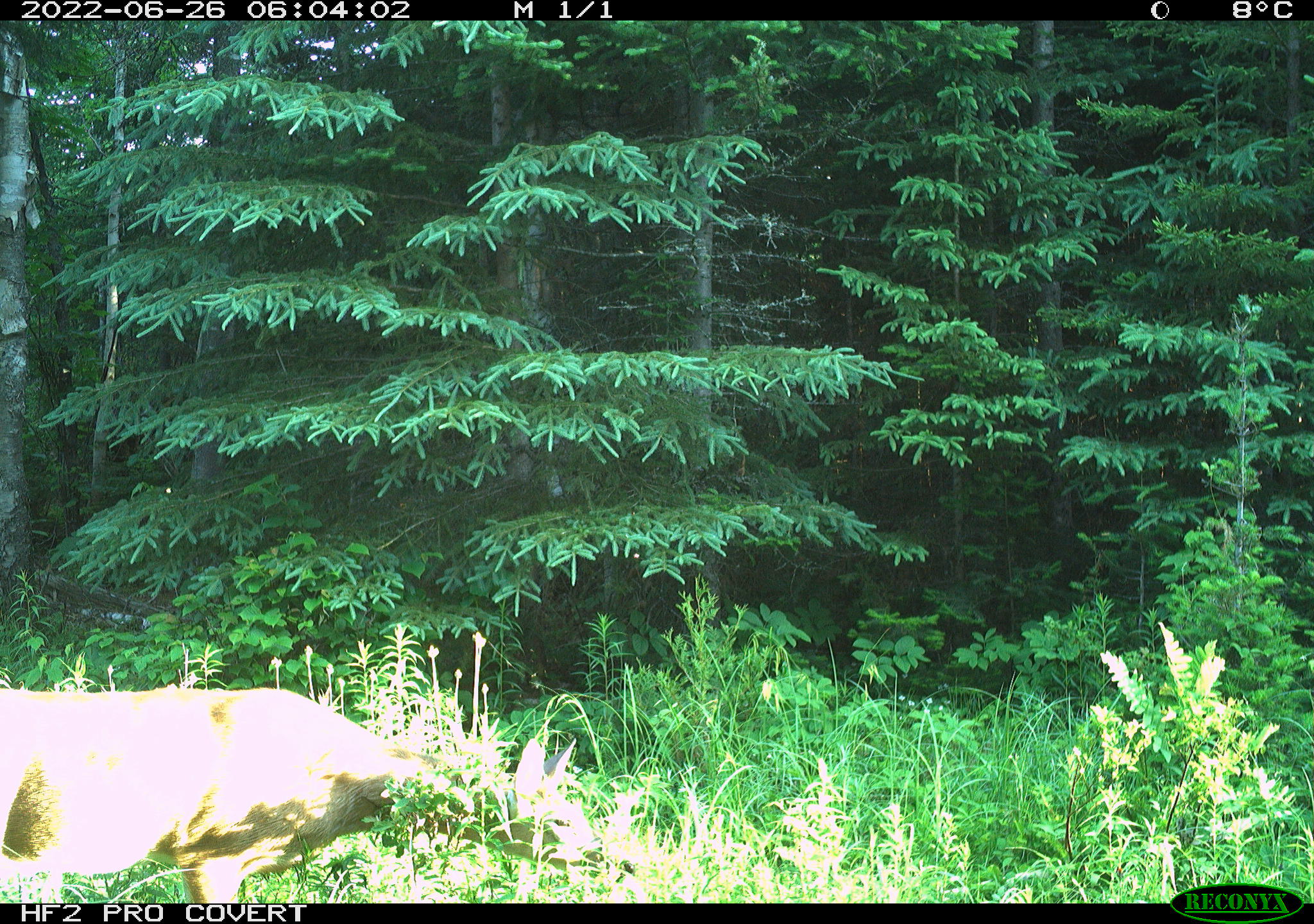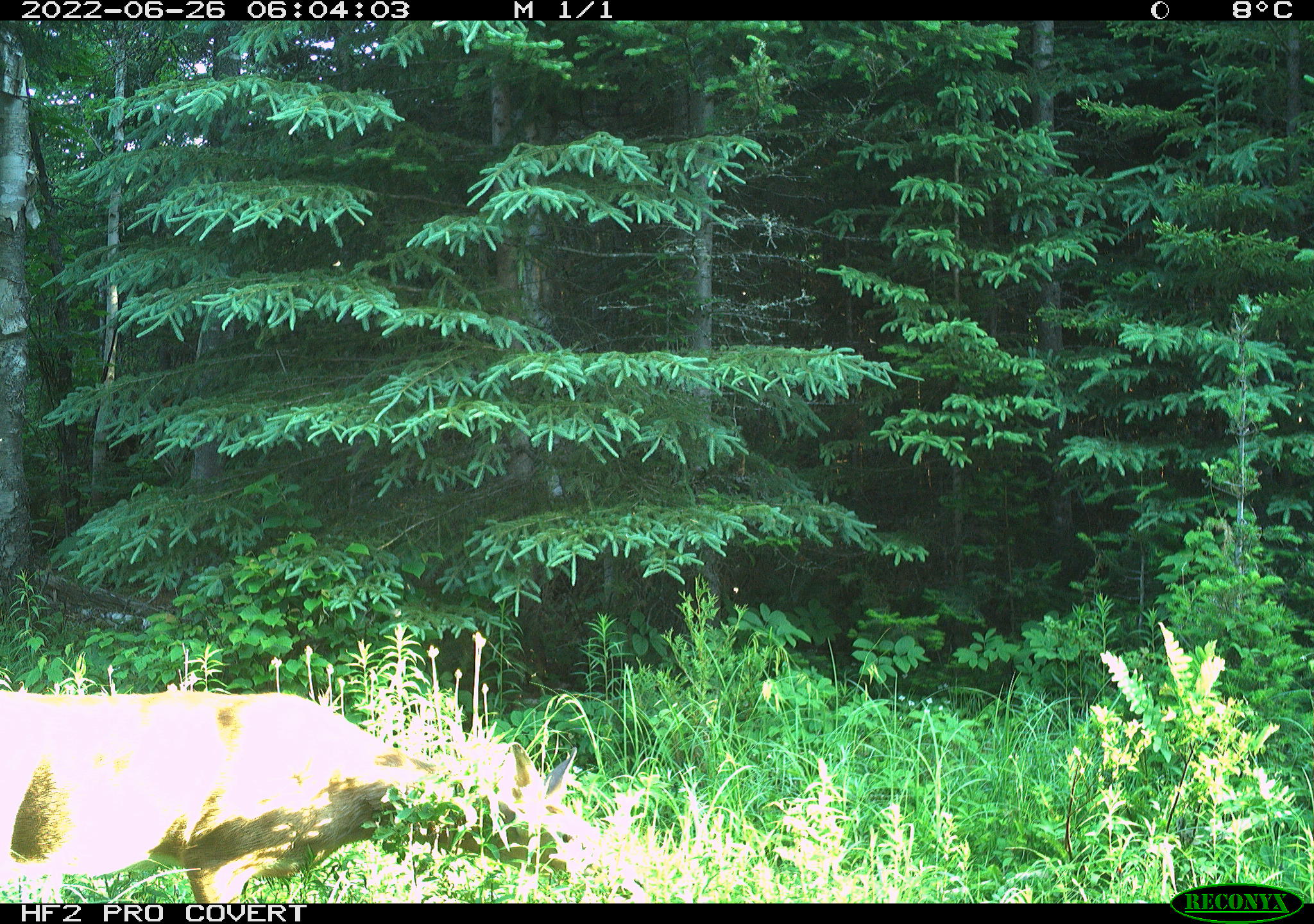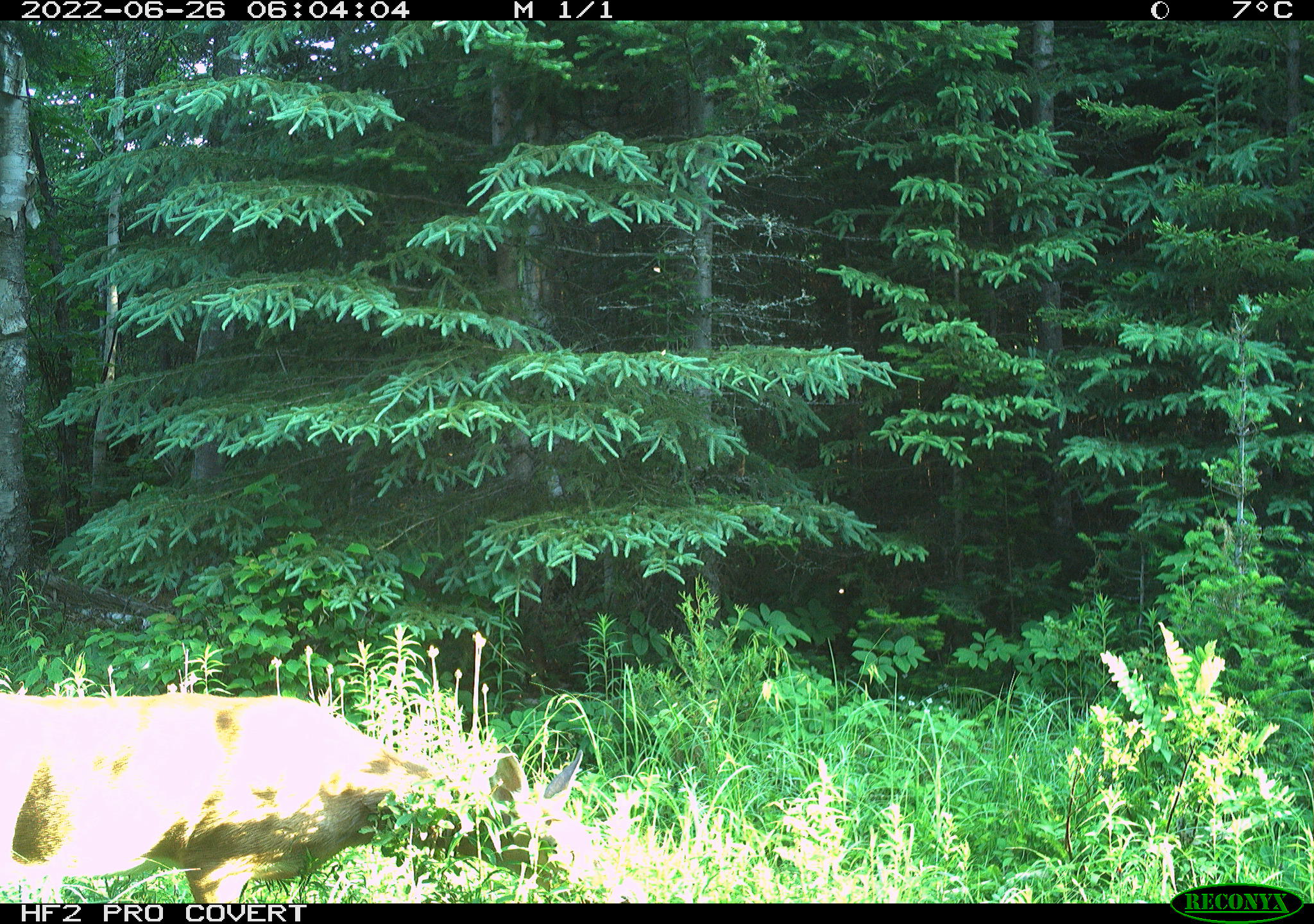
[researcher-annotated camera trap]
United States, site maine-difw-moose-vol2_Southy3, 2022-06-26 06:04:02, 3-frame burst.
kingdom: Animalia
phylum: Chordata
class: Mammalia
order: Artiodactyla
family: Cervidae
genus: Odocoileus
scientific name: Odocoileus virginianus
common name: white-tailed deer